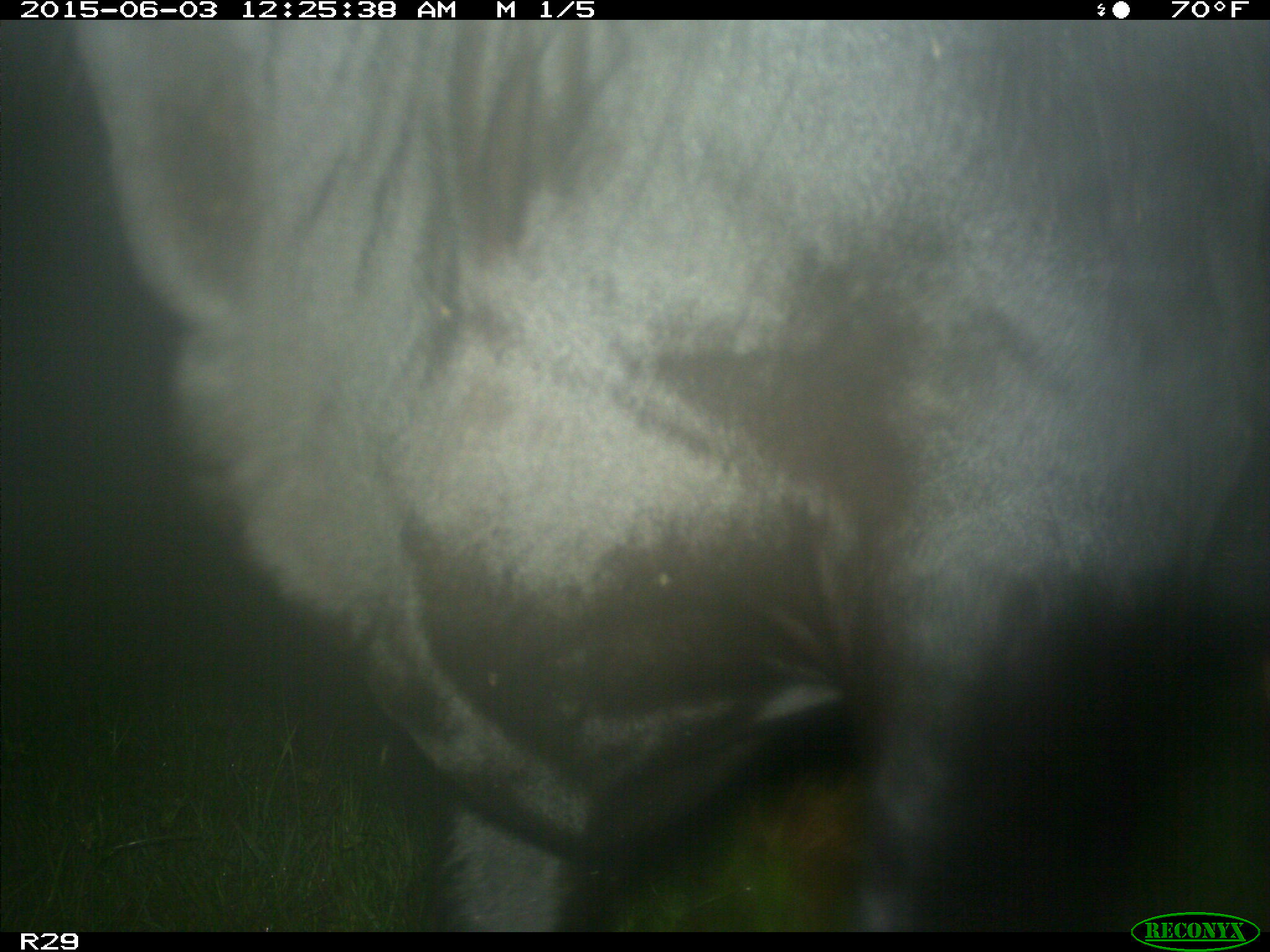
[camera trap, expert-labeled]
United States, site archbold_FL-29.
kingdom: Animalia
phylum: Chordata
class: Mammalia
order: Artiodactyla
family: Bovidae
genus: Bos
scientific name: Bos taurus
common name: domestic cow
Bos taurus (domestic cow).